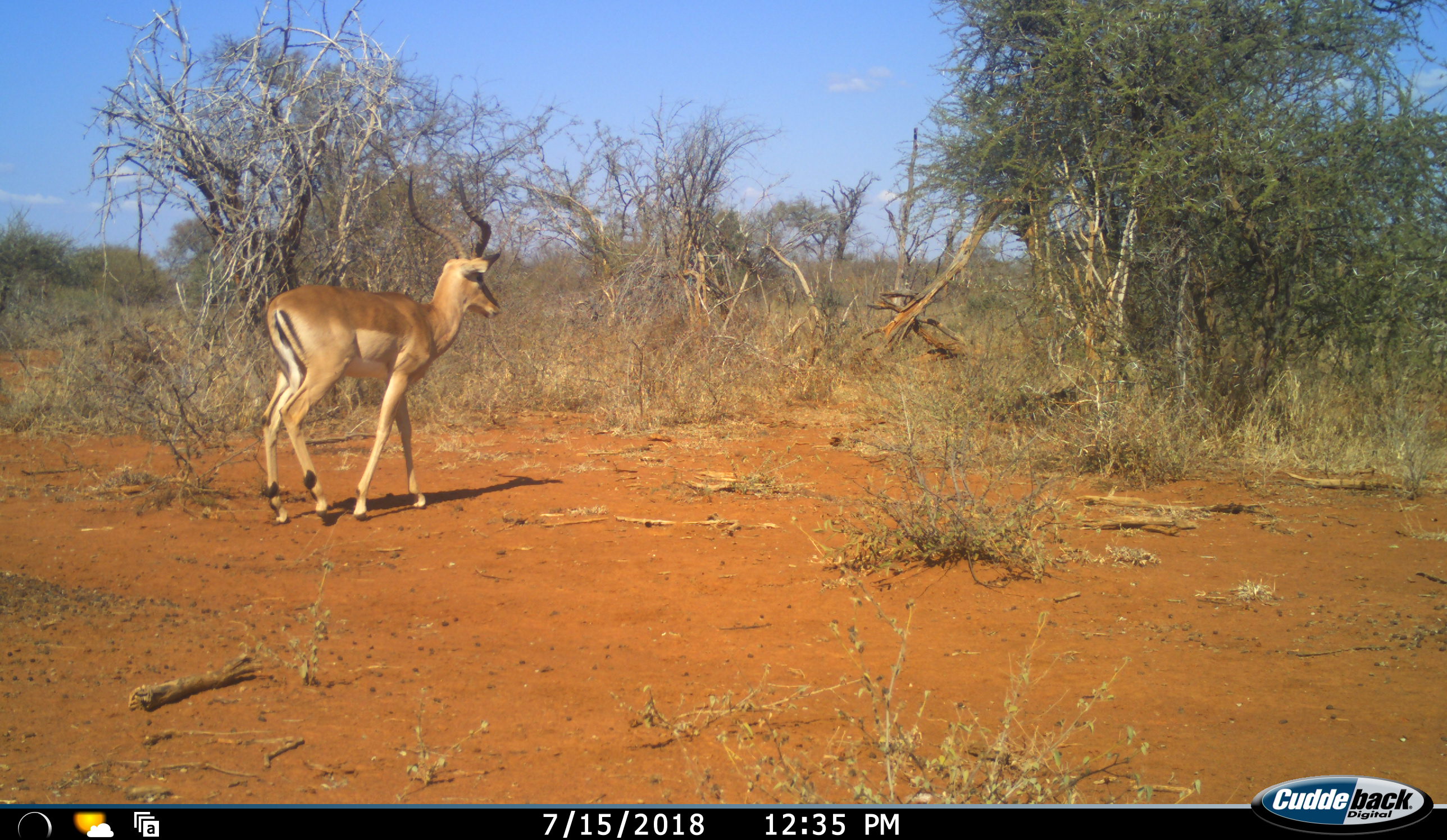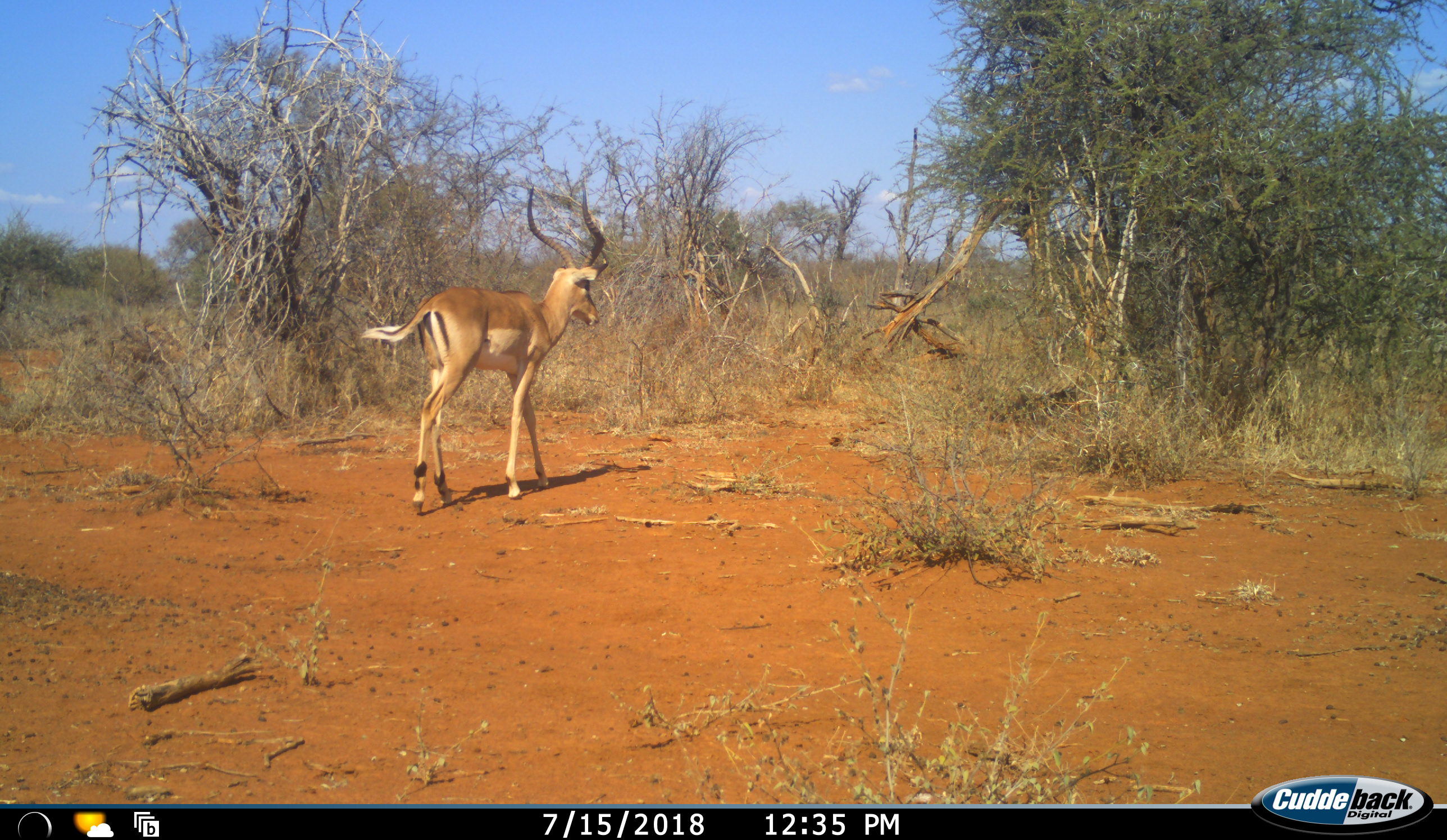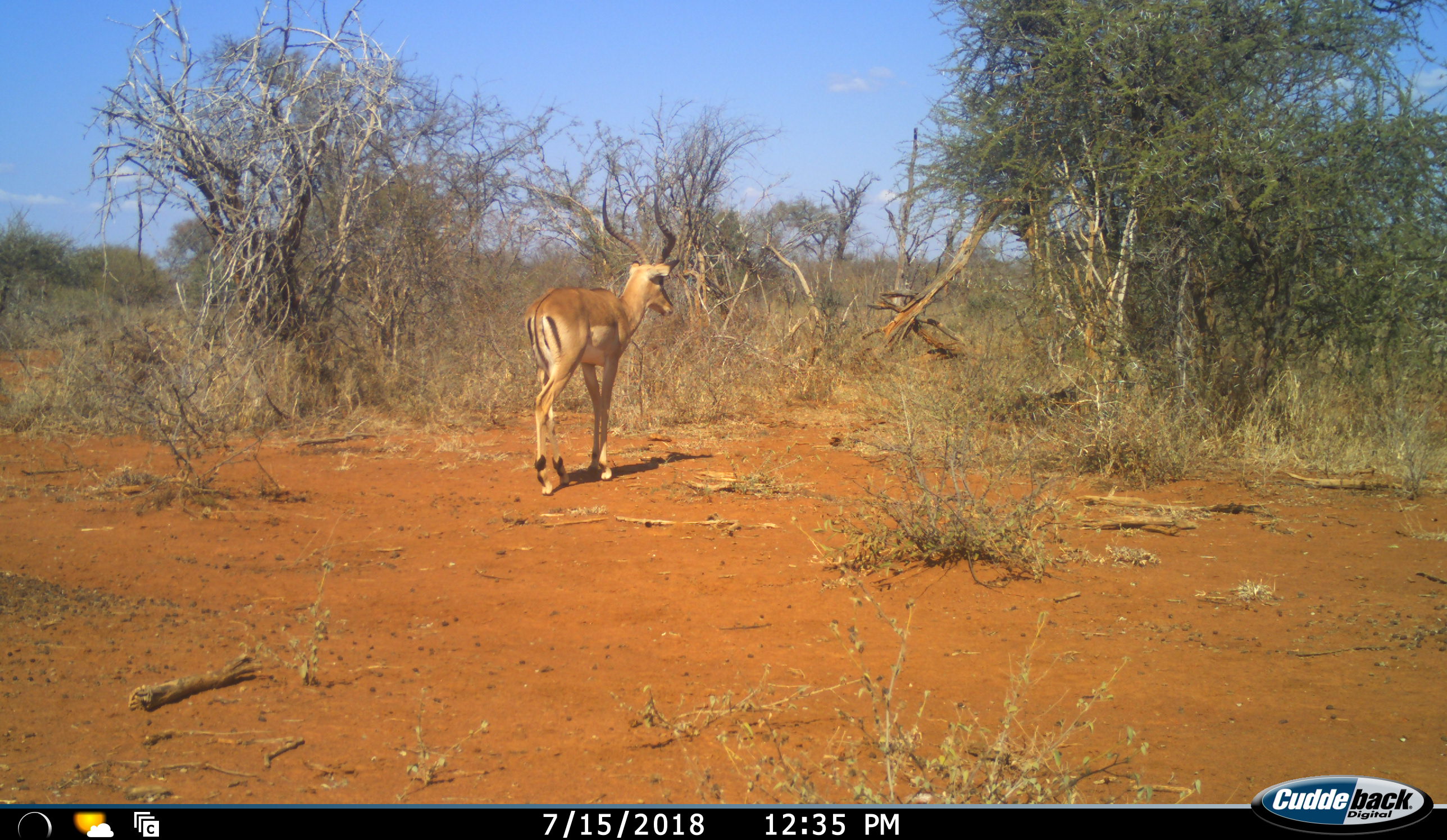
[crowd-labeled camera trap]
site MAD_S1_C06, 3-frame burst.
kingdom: Animalia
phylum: Chordata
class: Mammalia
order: Artiodactyla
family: Bovidae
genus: Aepyceros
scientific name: Aepyceros melampus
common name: impala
Impala (Aepyceros melampus), count 1. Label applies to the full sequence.